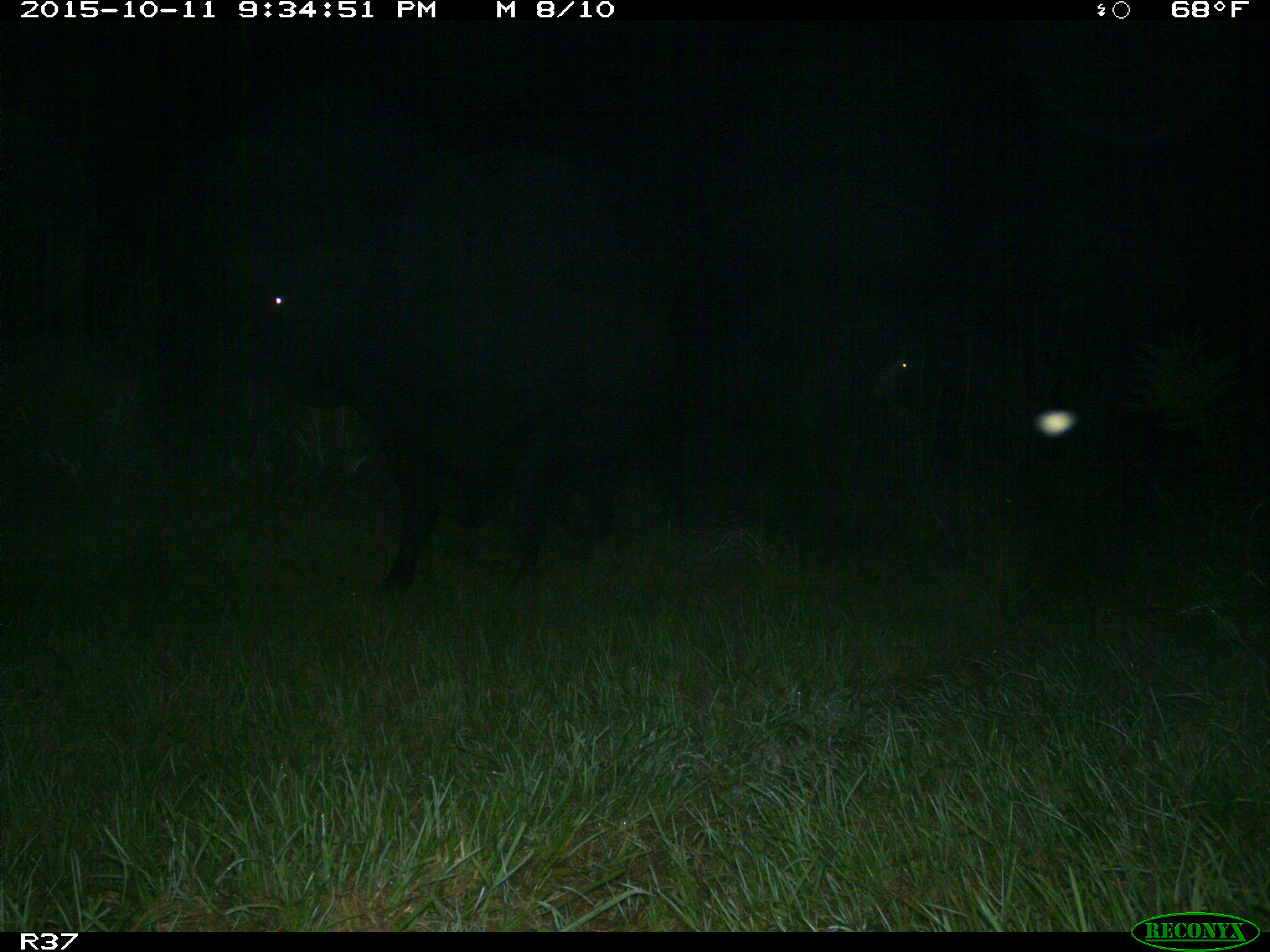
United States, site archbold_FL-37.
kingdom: Animalia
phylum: Chordata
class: Mammalia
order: Artiodactyla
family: Suidae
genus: Sus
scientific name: Sus scrofa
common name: wild boar